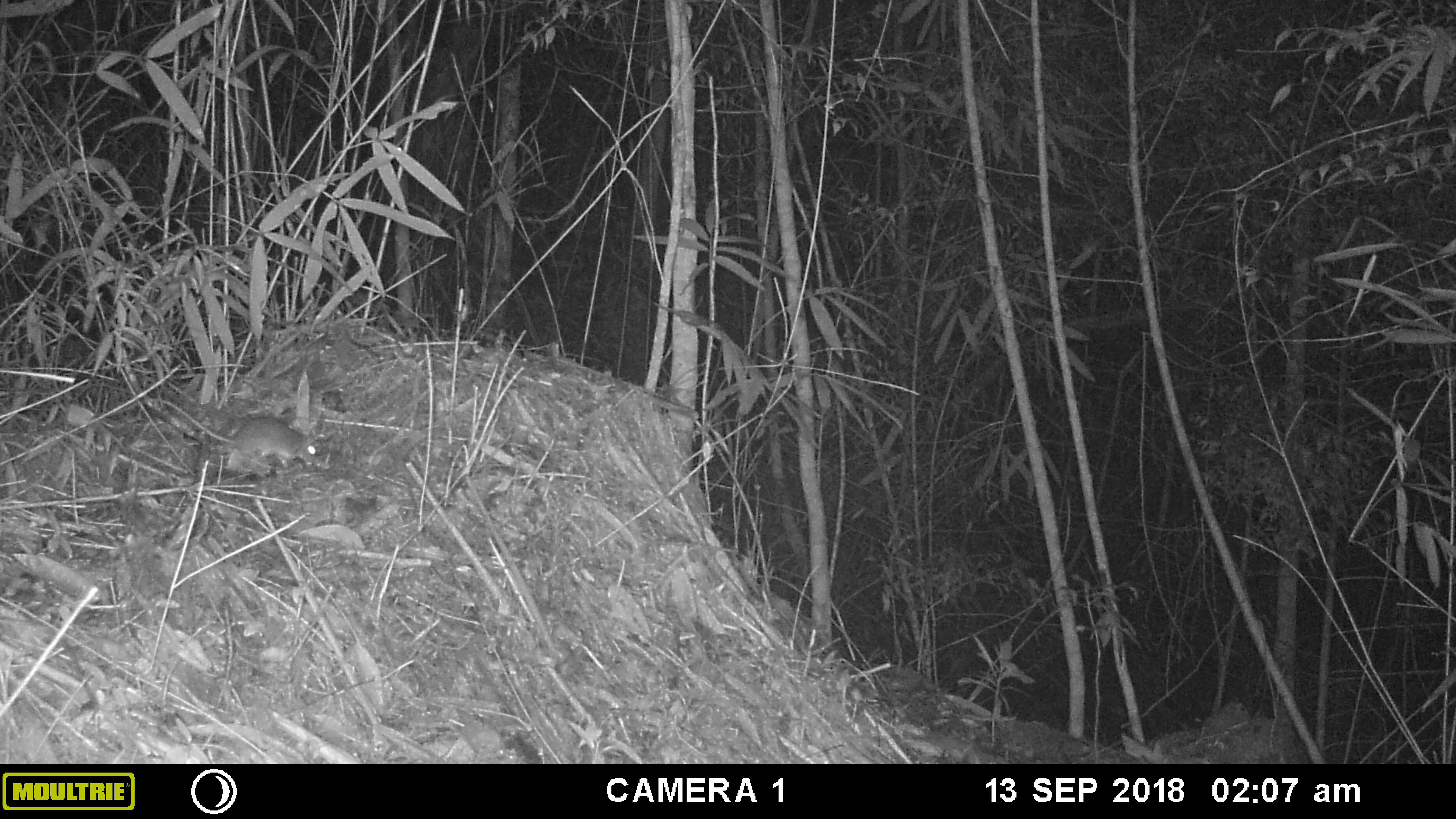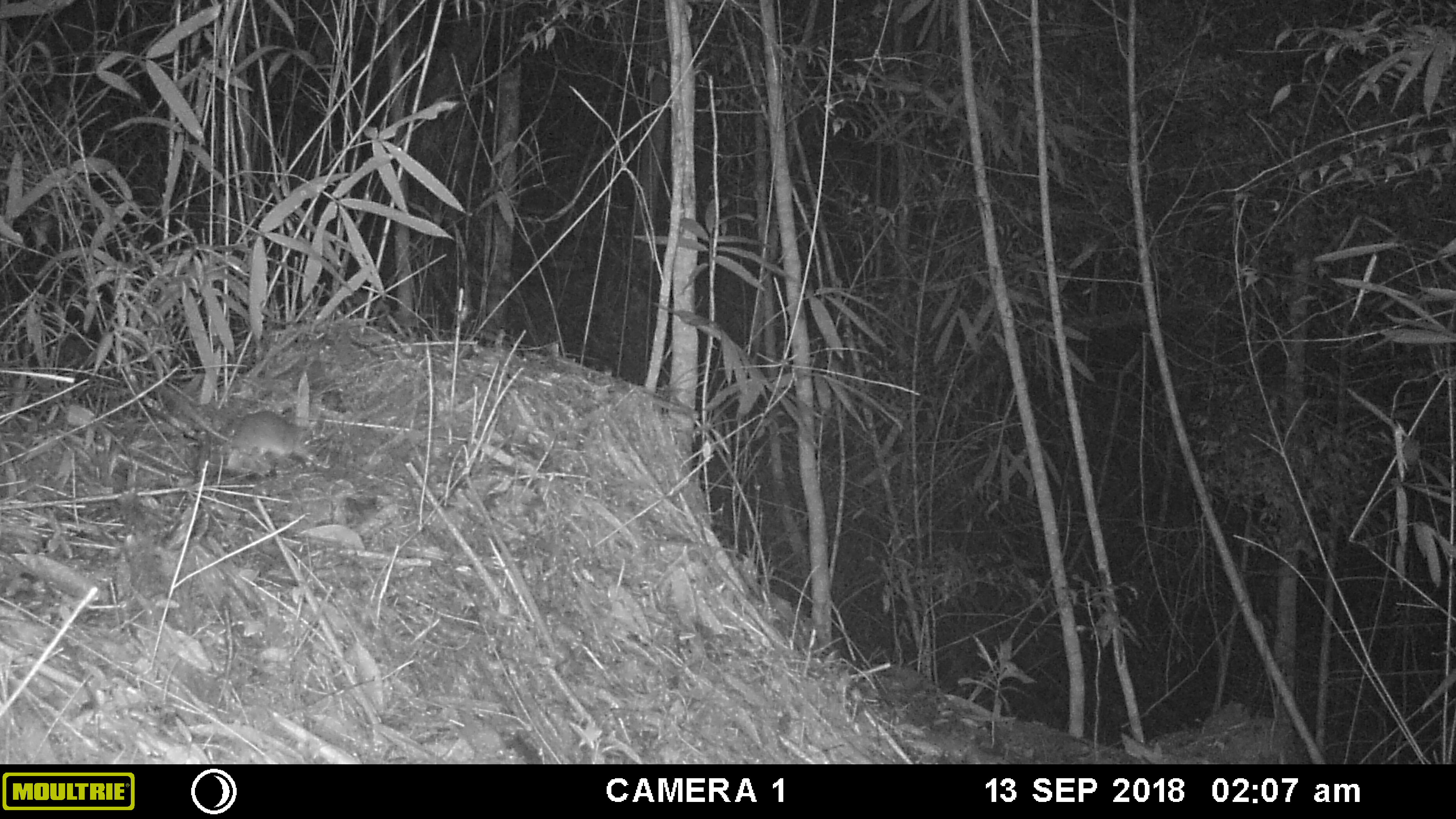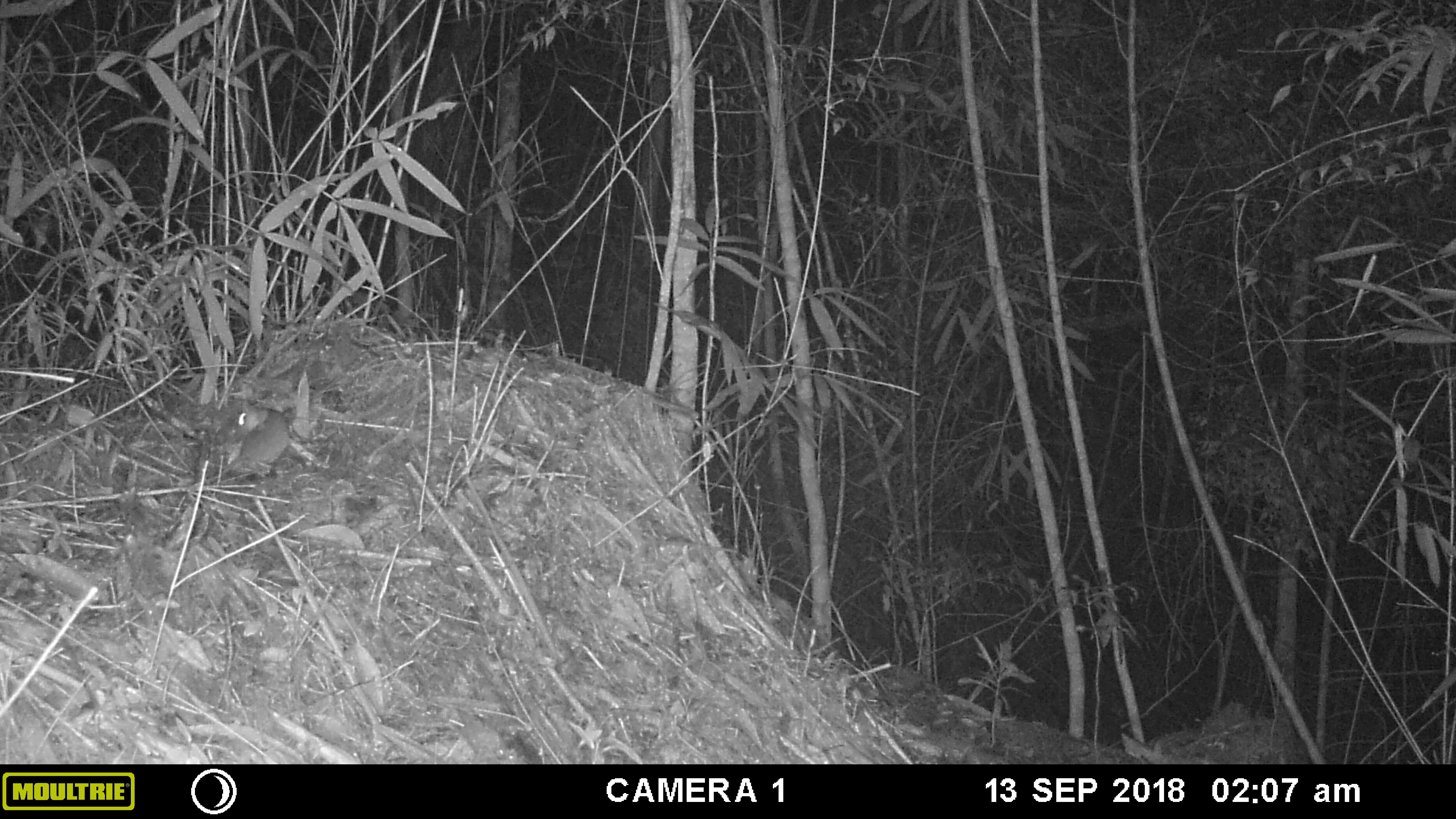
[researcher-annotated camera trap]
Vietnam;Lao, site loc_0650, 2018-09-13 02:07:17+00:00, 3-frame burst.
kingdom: Animalia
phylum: Chordata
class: Mammalia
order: Rodentia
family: Muridae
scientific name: Muridae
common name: old-world mice and rats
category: unidentified murid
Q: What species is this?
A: Unidentified murid (old-world mice and rats) (Muridae).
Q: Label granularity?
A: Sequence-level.